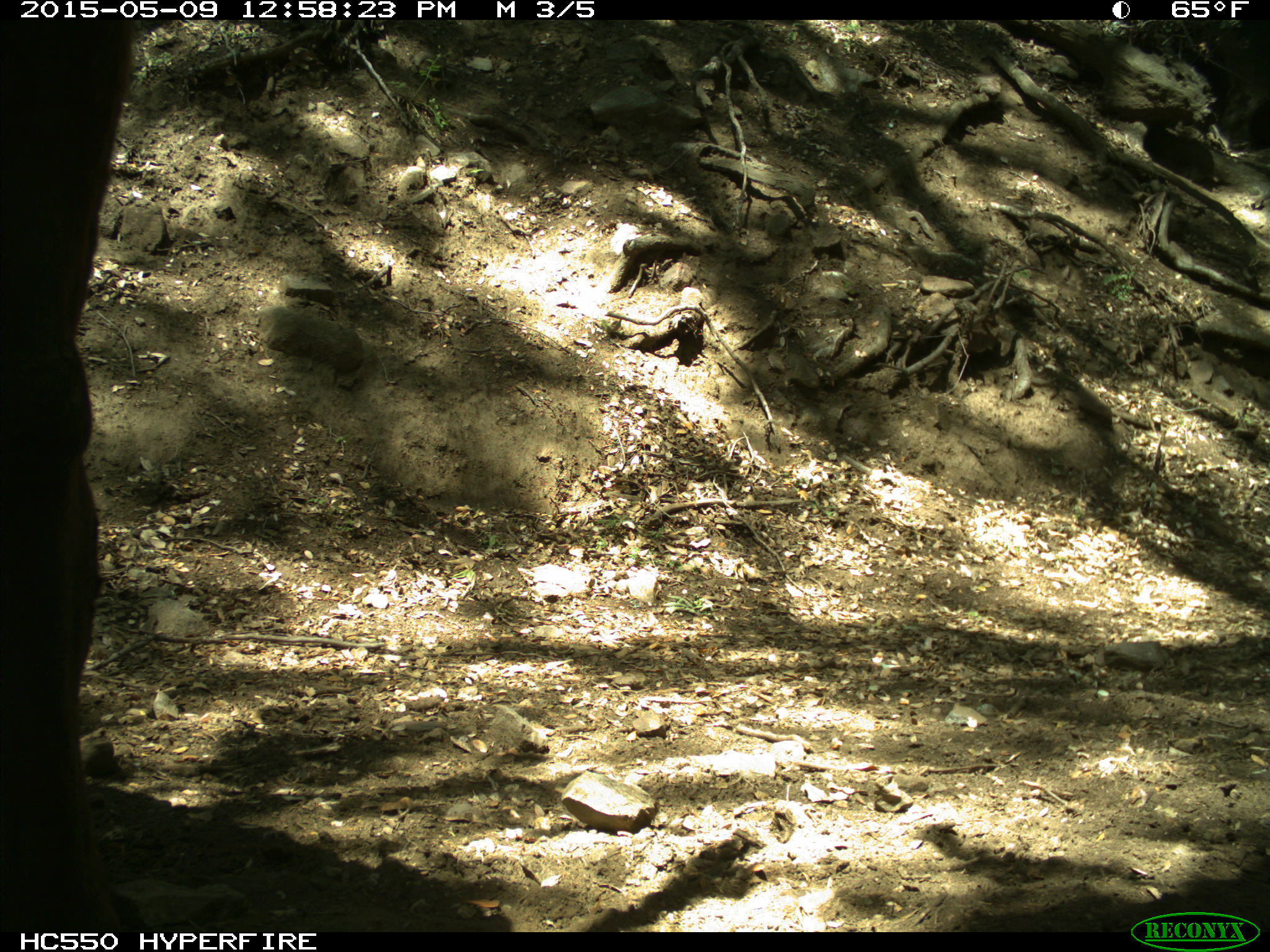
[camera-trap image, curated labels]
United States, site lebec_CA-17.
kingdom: Animalia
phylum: Chordata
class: Mammalia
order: Artiodactyla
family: Bovidae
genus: Bos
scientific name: Bos taurus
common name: domestic cow